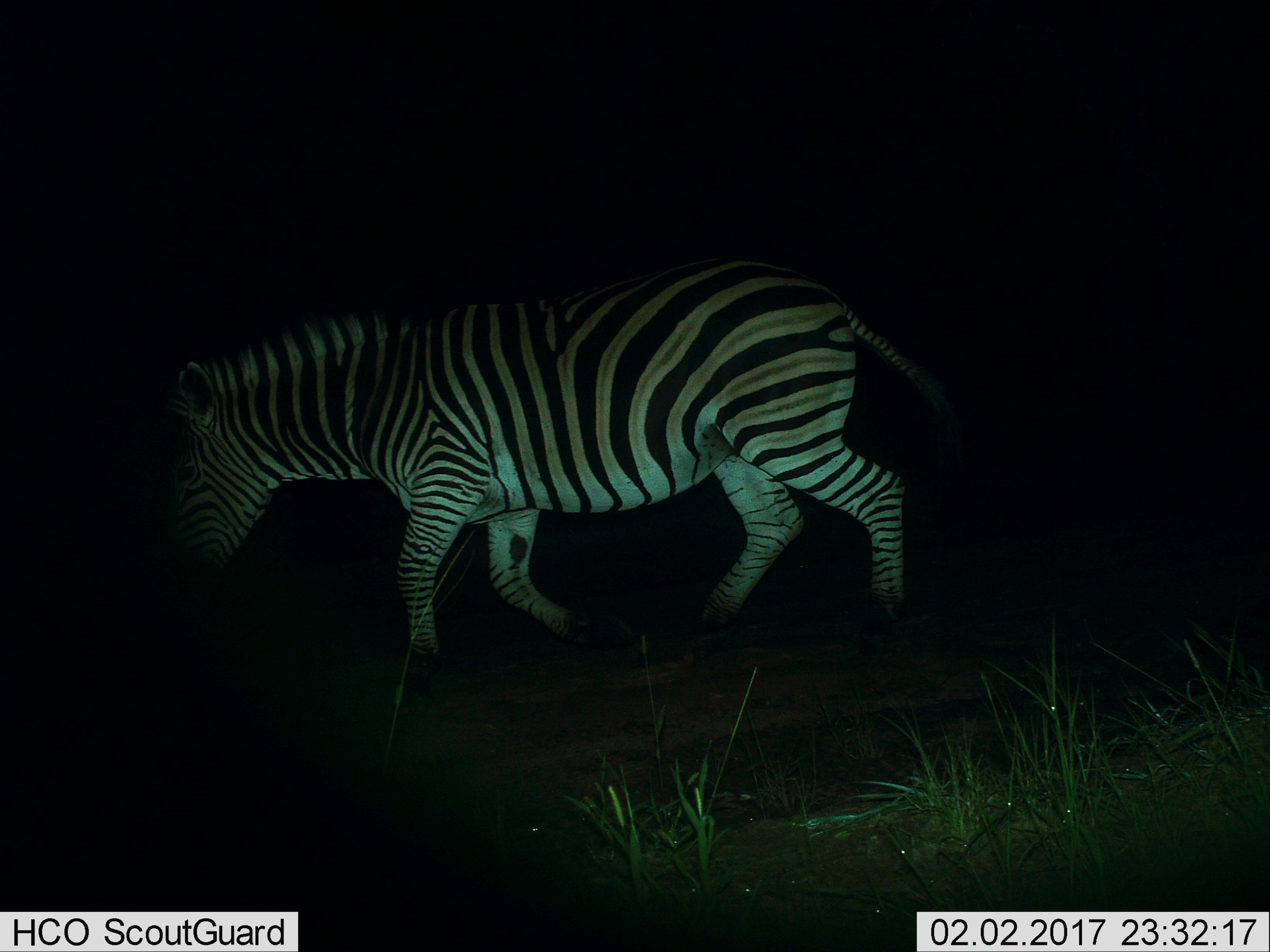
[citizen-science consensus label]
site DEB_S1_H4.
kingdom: Animalia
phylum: Chordata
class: Mammalia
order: Perissodactyla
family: Equidae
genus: Equus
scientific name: Equus quagga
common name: plains zebra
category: zebraplains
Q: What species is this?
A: Zebraplains (plains zebra) (Equus quagga).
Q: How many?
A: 1.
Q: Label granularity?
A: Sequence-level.